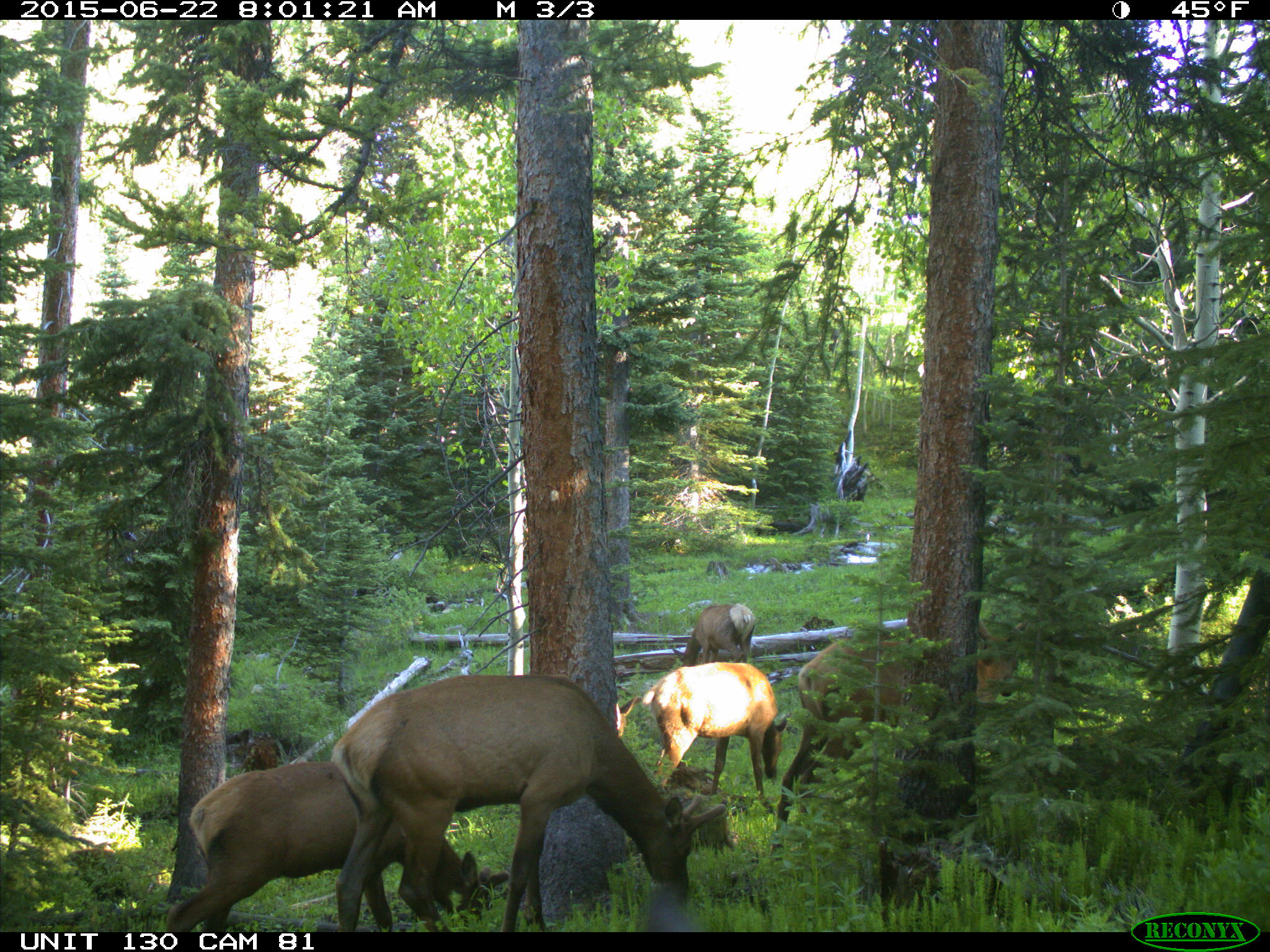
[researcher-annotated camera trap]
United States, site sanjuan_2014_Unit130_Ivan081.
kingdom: Animalia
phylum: Chordata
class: Mammalia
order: Artiodactyla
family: Cervidae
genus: Cervus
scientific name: Cervus elaphus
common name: red deer